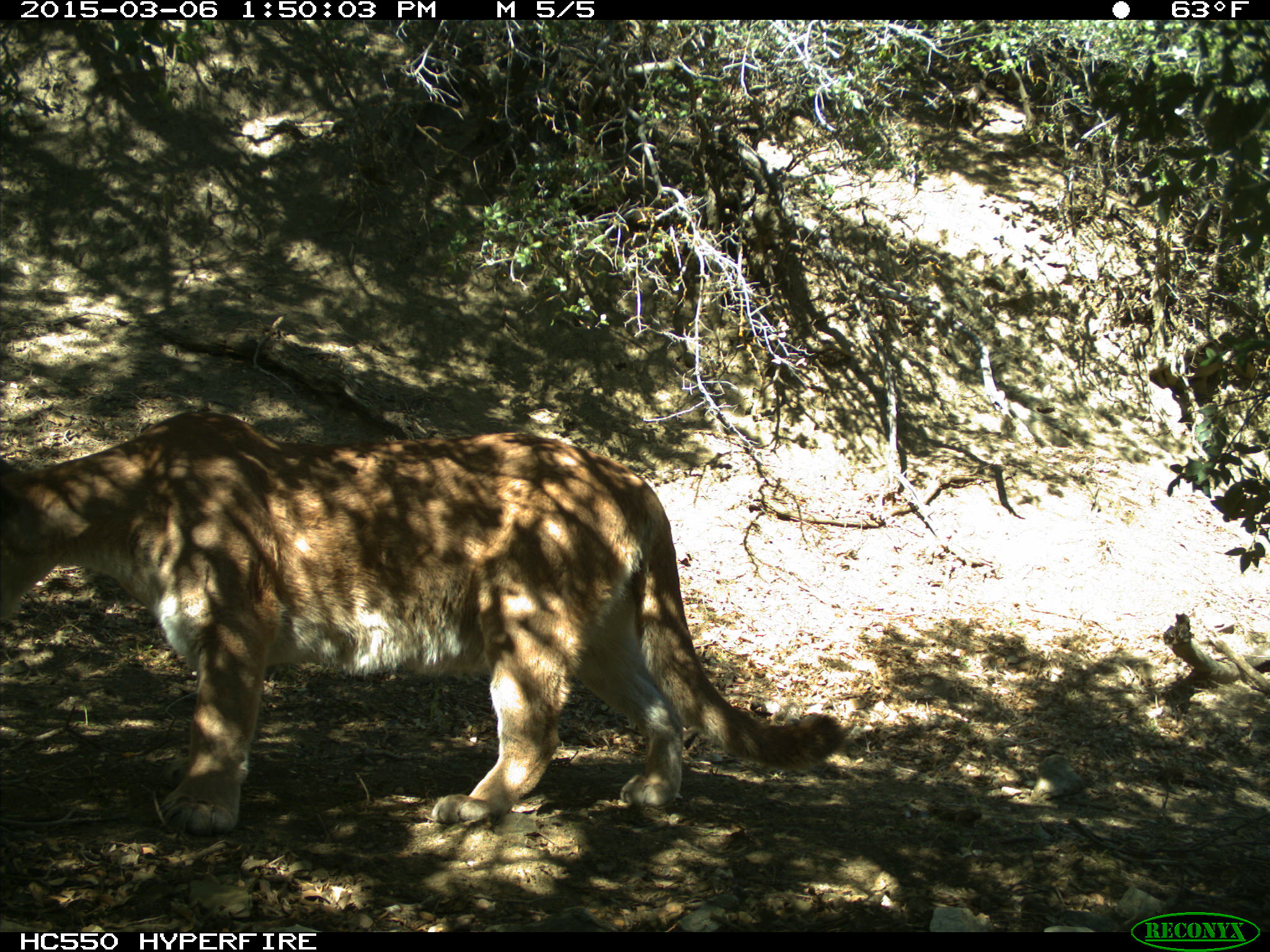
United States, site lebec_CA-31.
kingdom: Animalia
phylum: Chordata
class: Mammalia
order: Carnivora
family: Felidae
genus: Puma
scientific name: Puma concolor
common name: mountain lion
Puma concolor (mountain lion).